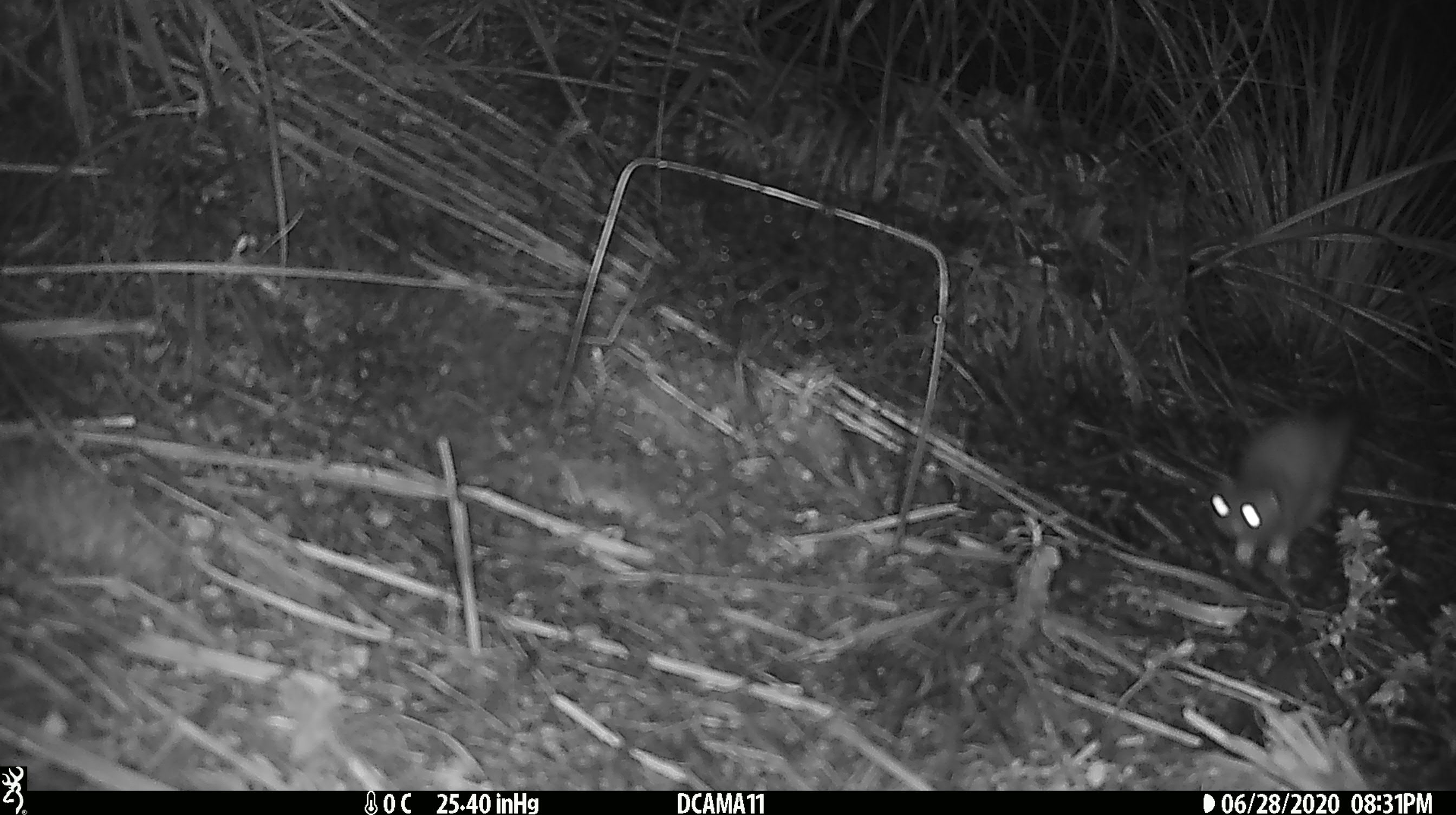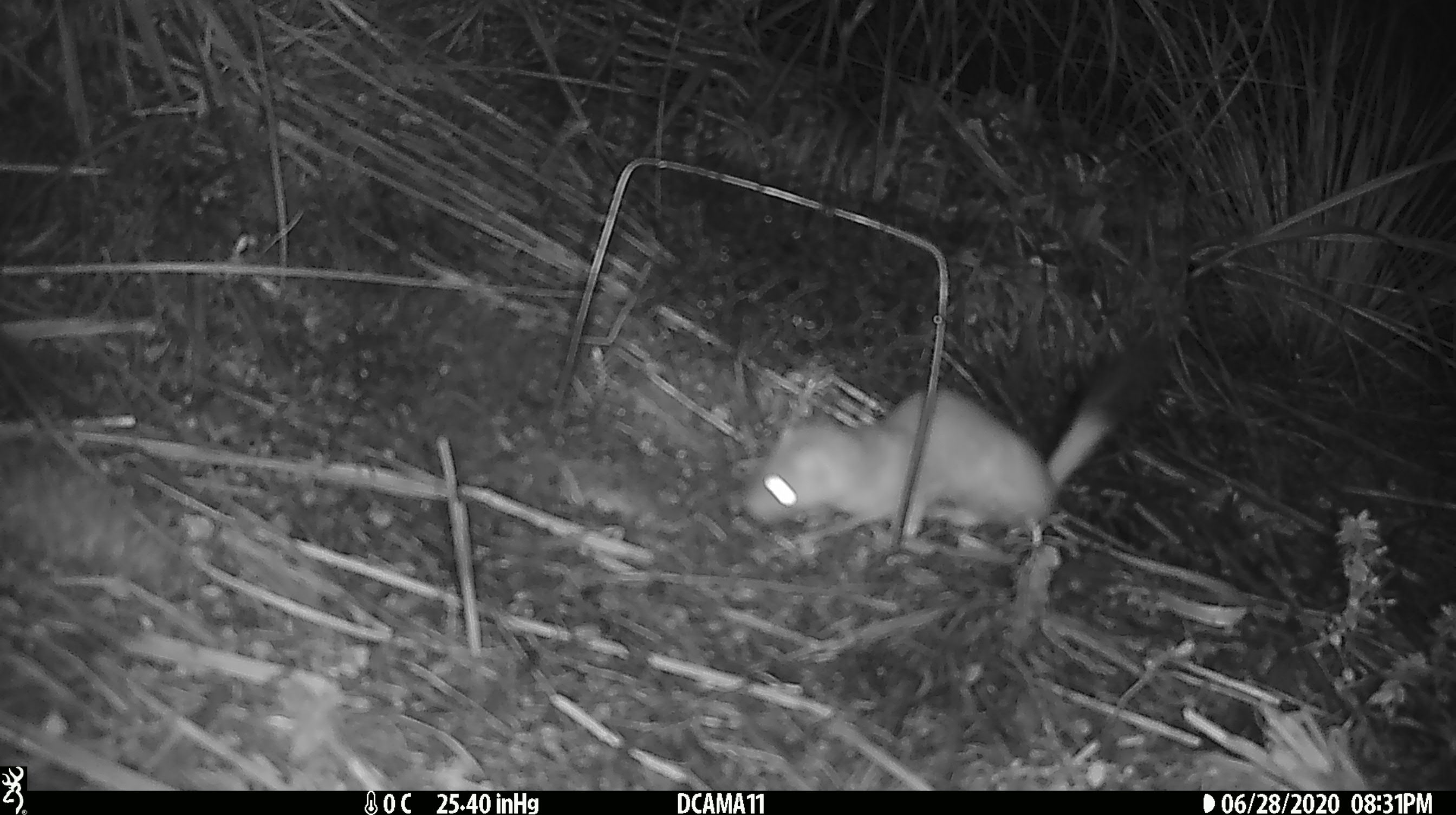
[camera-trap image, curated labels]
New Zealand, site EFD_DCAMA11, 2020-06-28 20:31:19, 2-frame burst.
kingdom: Animalia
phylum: Chordata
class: Mammalia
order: Carnivora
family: Mustelidae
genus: Mustela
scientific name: Mustela erminea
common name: stoat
Stoat (Mustela erminea).